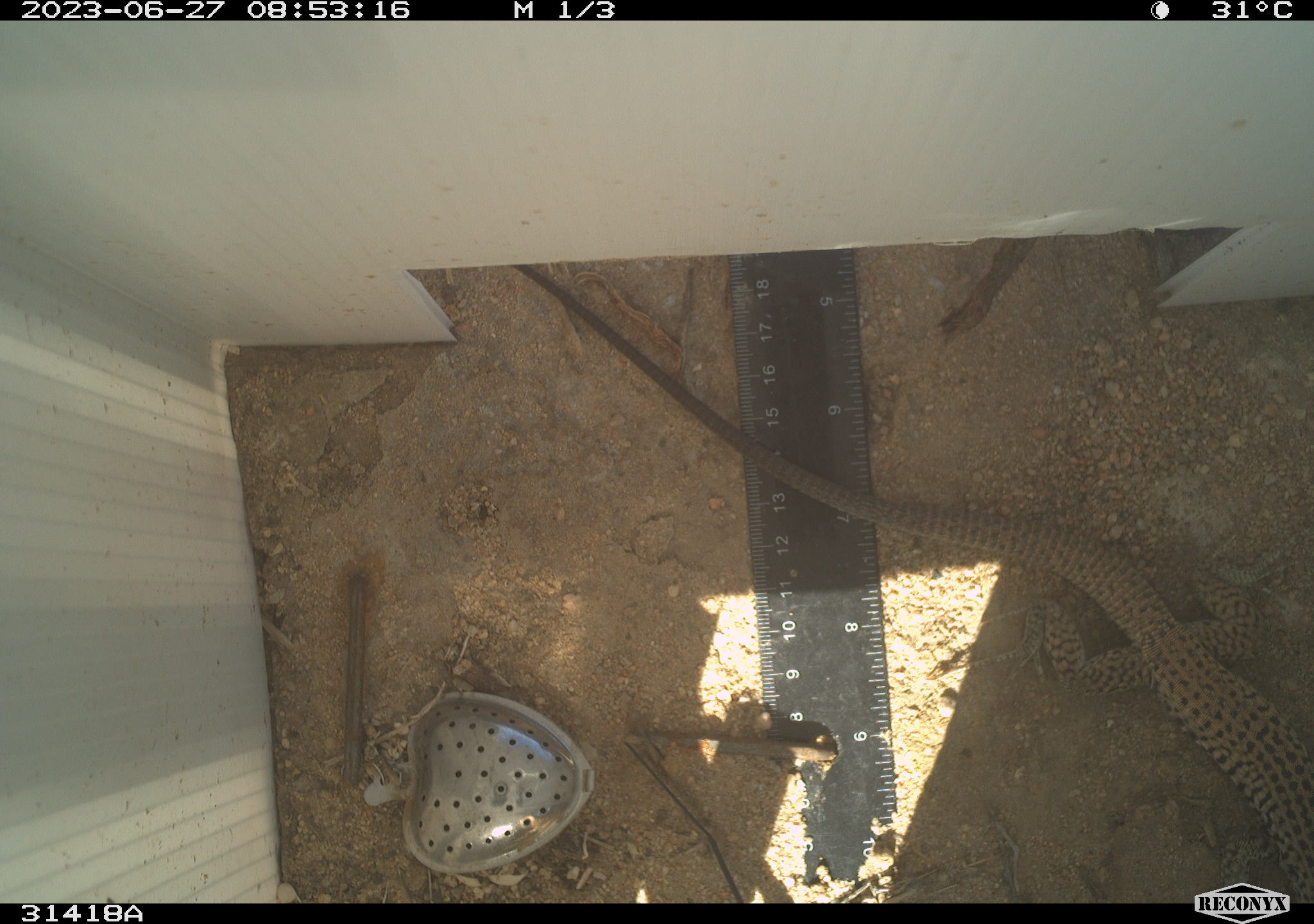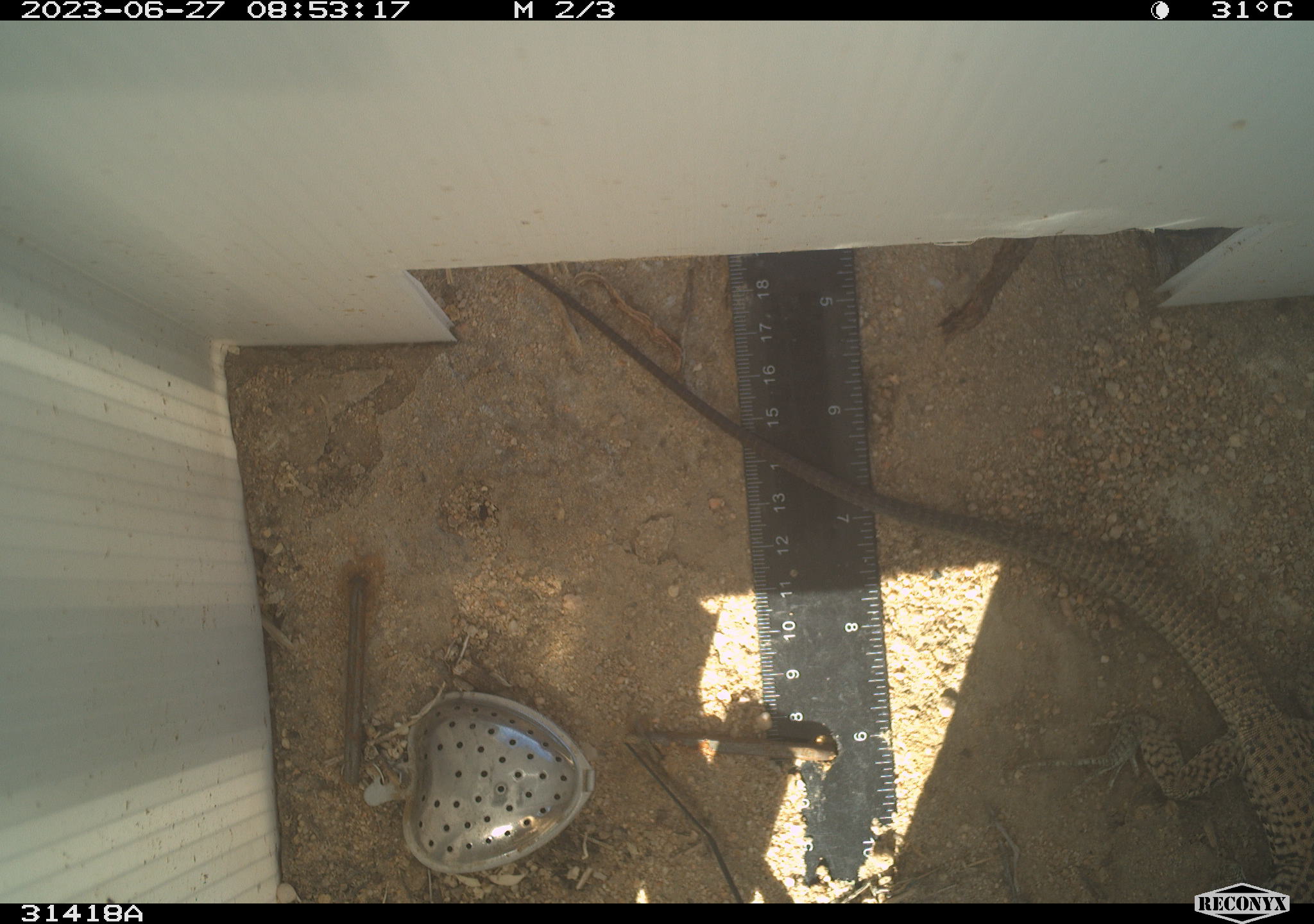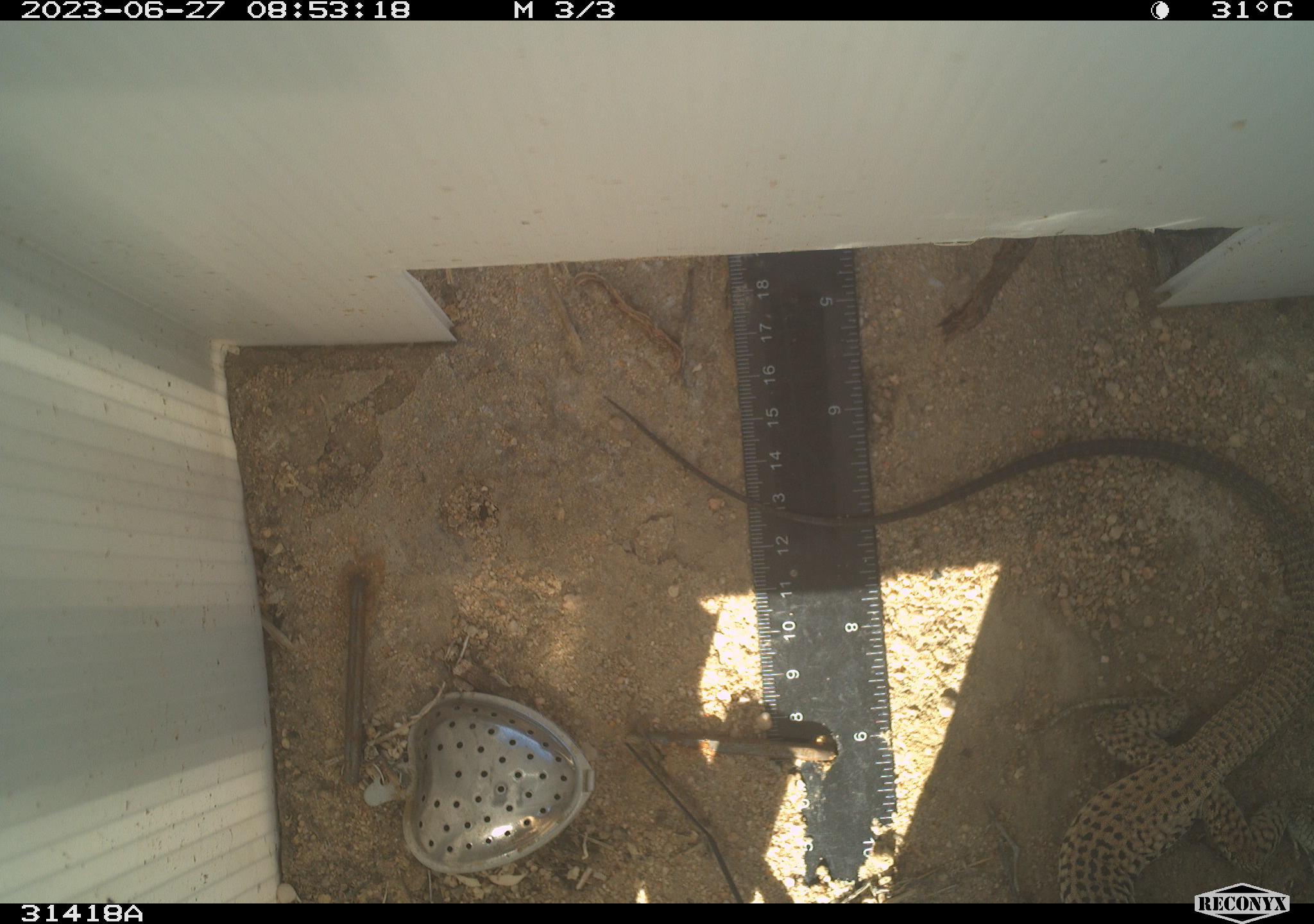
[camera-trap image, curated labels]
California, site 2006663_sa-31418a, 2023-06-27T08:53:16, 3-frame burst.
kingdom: Animalia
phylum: Chordata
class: Reptilia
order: Squamata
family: Teiidae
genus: Aspidoscelis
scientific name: Aspidoscelis tigris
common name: western whiptail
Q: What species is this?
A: Western whiptail (Aspidoscelis tigris).